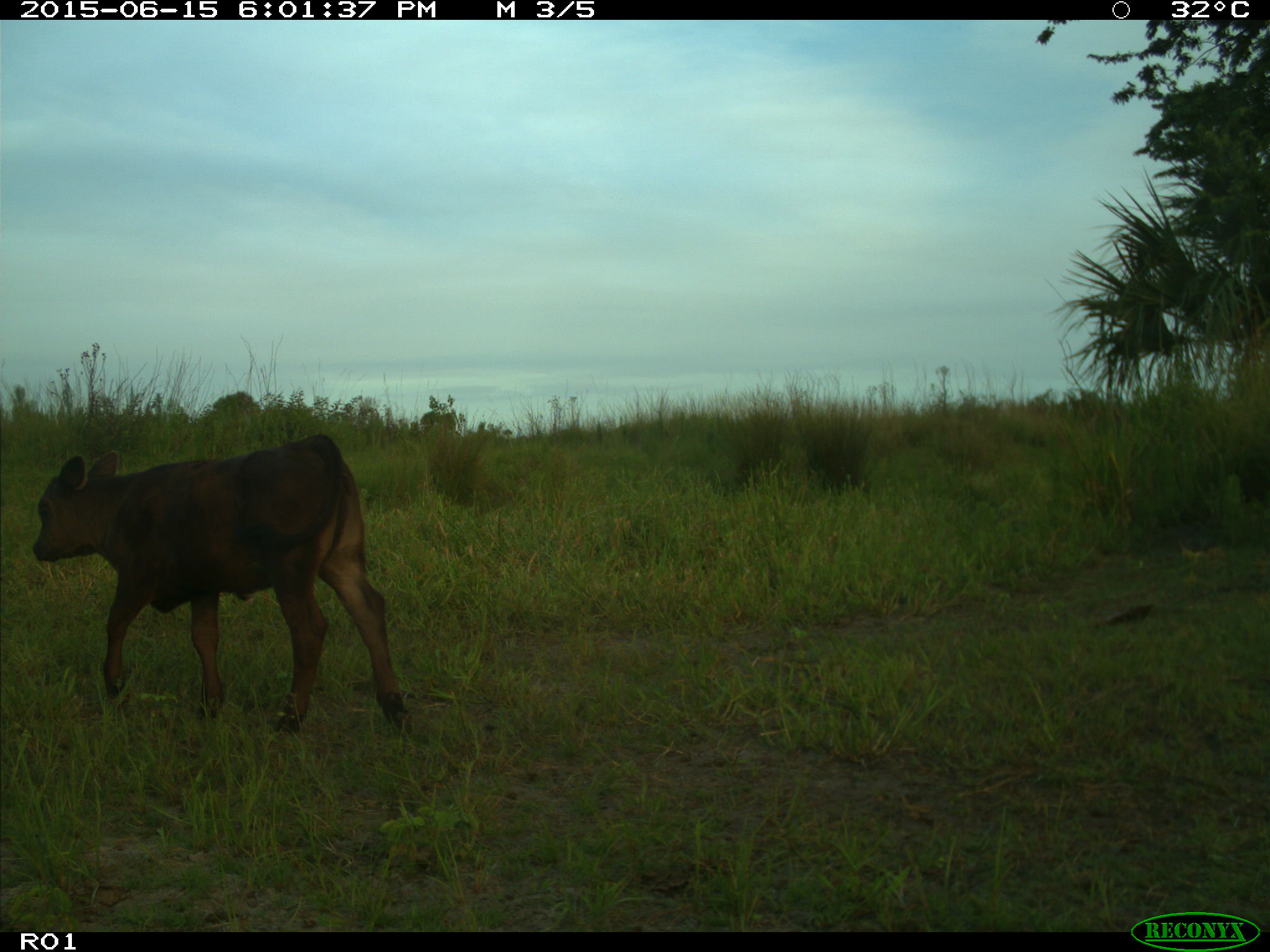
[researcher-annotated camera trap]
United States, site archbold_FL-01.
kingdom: Animalia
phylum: Chordata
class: Mammalia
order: Artiodactyla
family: Bovidae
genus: Bos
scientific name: Bos taurus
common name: domestic cow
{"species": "Bos taurus (domestic cow)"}